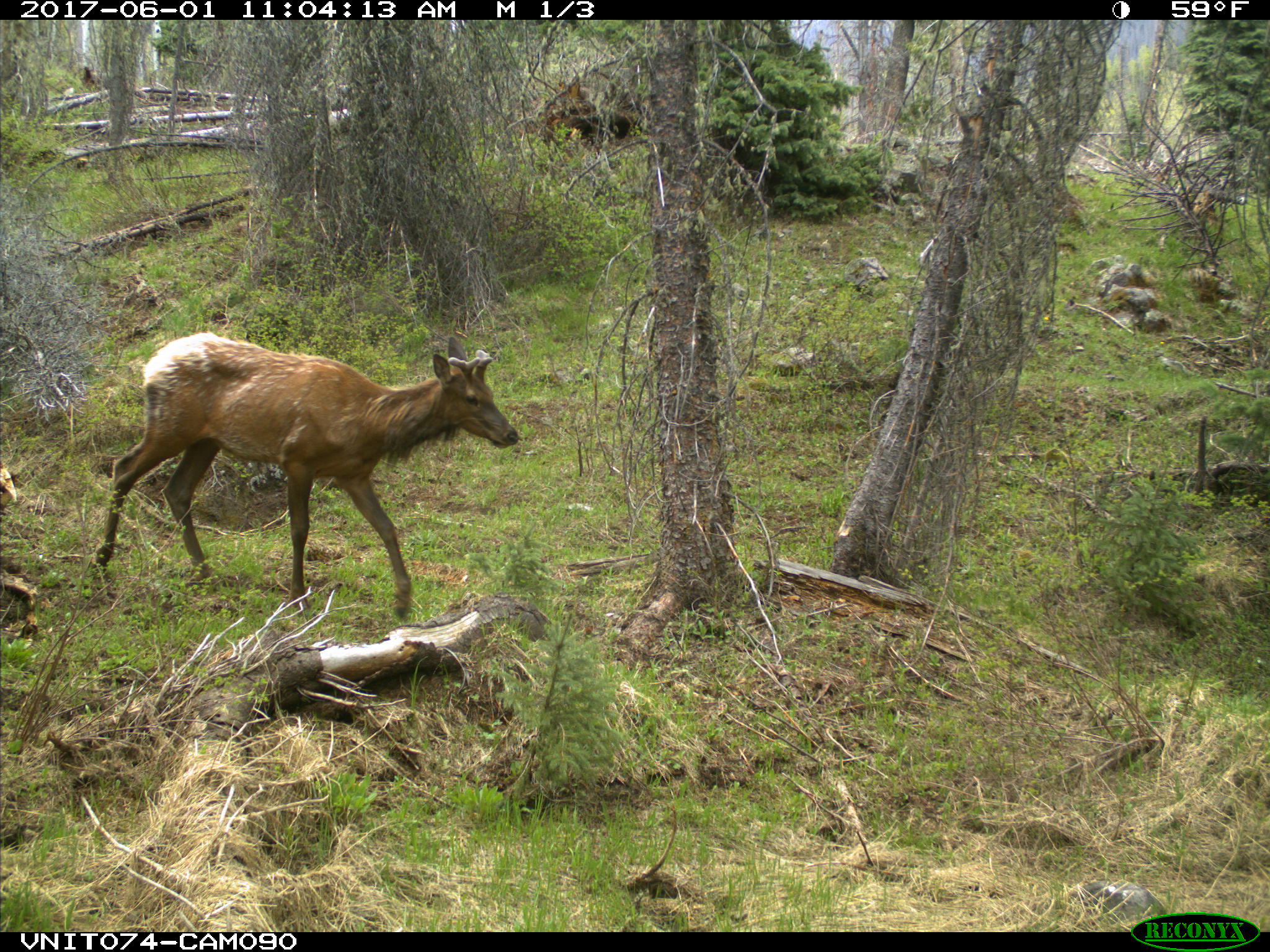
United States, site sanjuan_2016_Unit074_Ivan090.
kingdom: Animalia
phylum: Chordata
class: Mammalia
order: Artiodactyla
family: Cervidae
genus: Cervus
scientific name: Cervus elaphus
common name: red deer